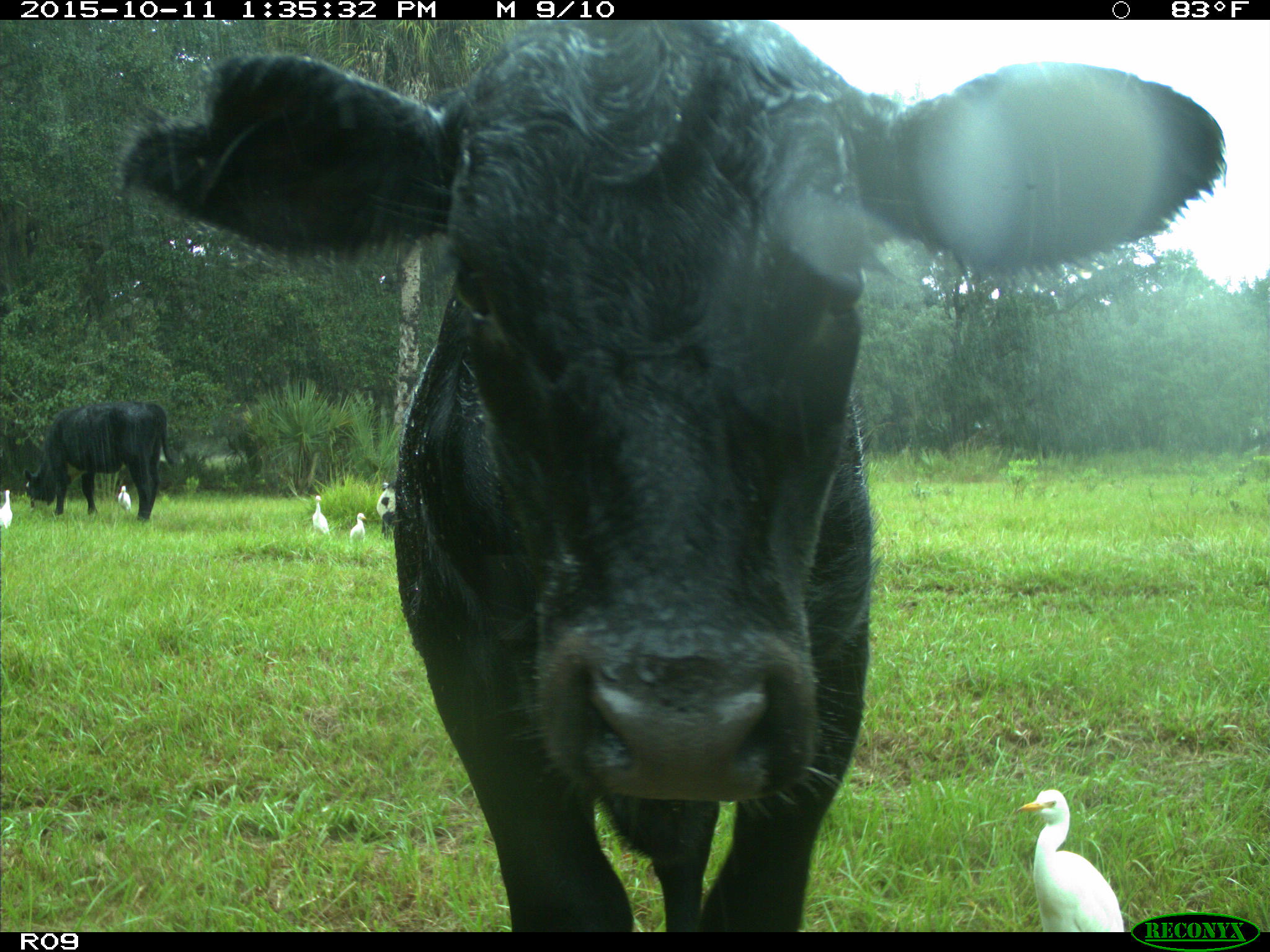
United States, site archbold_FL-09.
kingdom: Animalia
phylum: Chordata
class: Mammalia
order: Artiodactyla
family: Bovidae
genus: Bos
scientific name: Bos taurus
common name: domestic cow